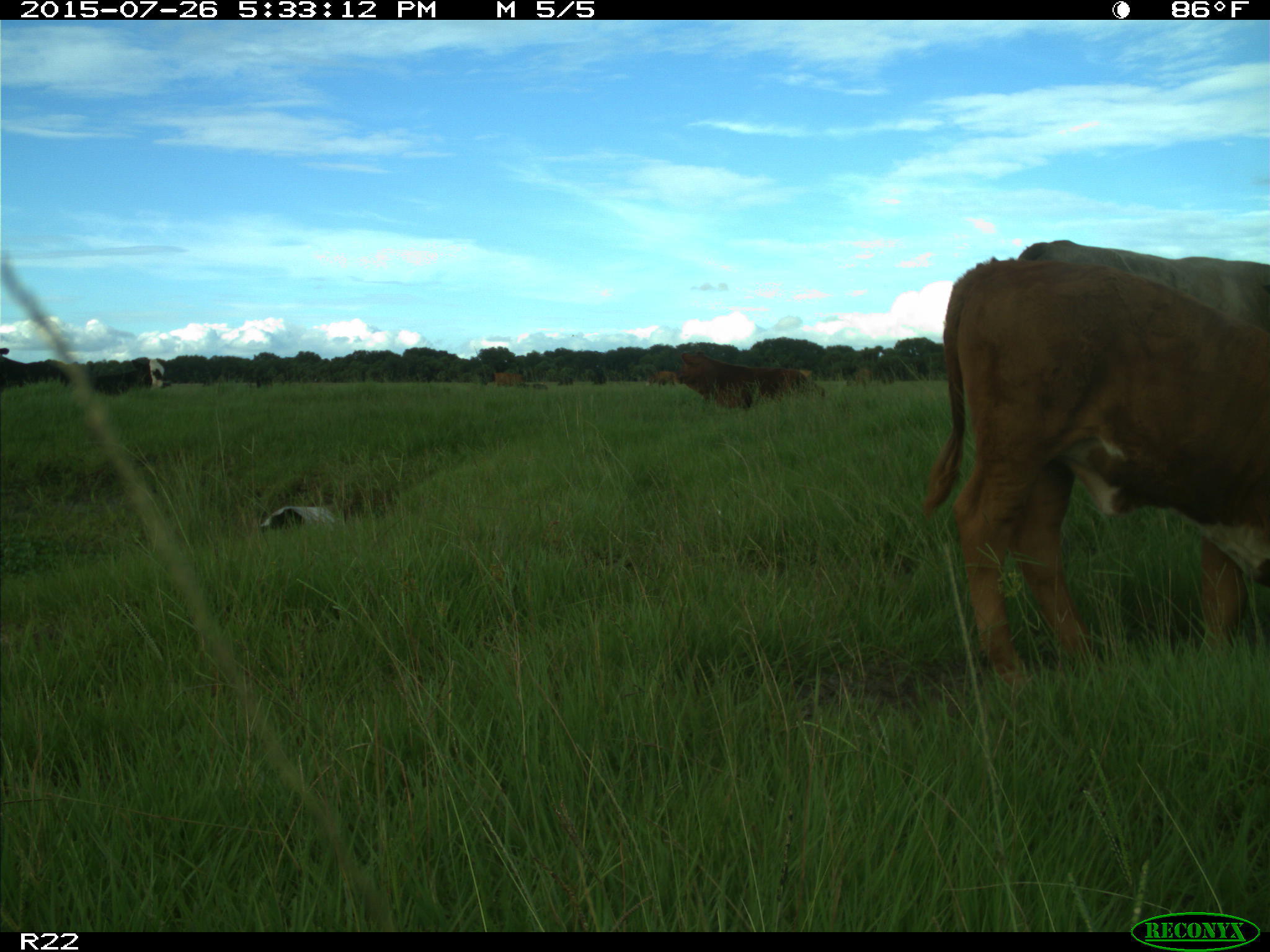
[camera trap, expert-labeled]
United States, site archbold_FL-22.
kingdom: Animalia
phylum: Chordata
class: Mammalia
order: Artiodactyla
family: Bovidae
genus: Bos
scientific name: Bos taurus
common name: domestic cow